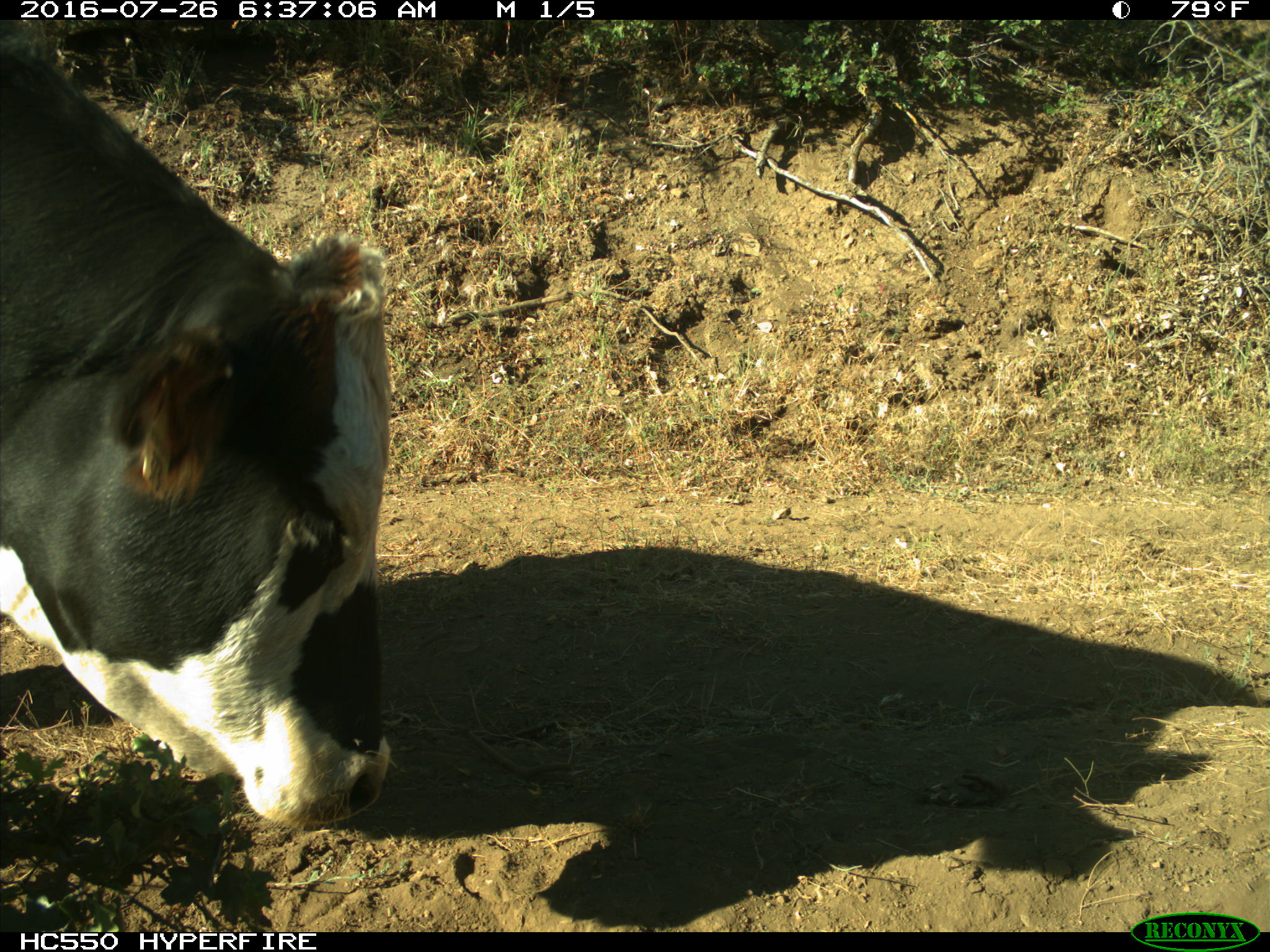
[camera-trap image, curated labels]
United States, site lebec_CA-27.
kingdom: Animalia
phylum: Chordata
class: Mammalia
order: Artiodactyla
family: Bovidae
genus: Bos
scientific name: Bos taurus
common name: domestic cow